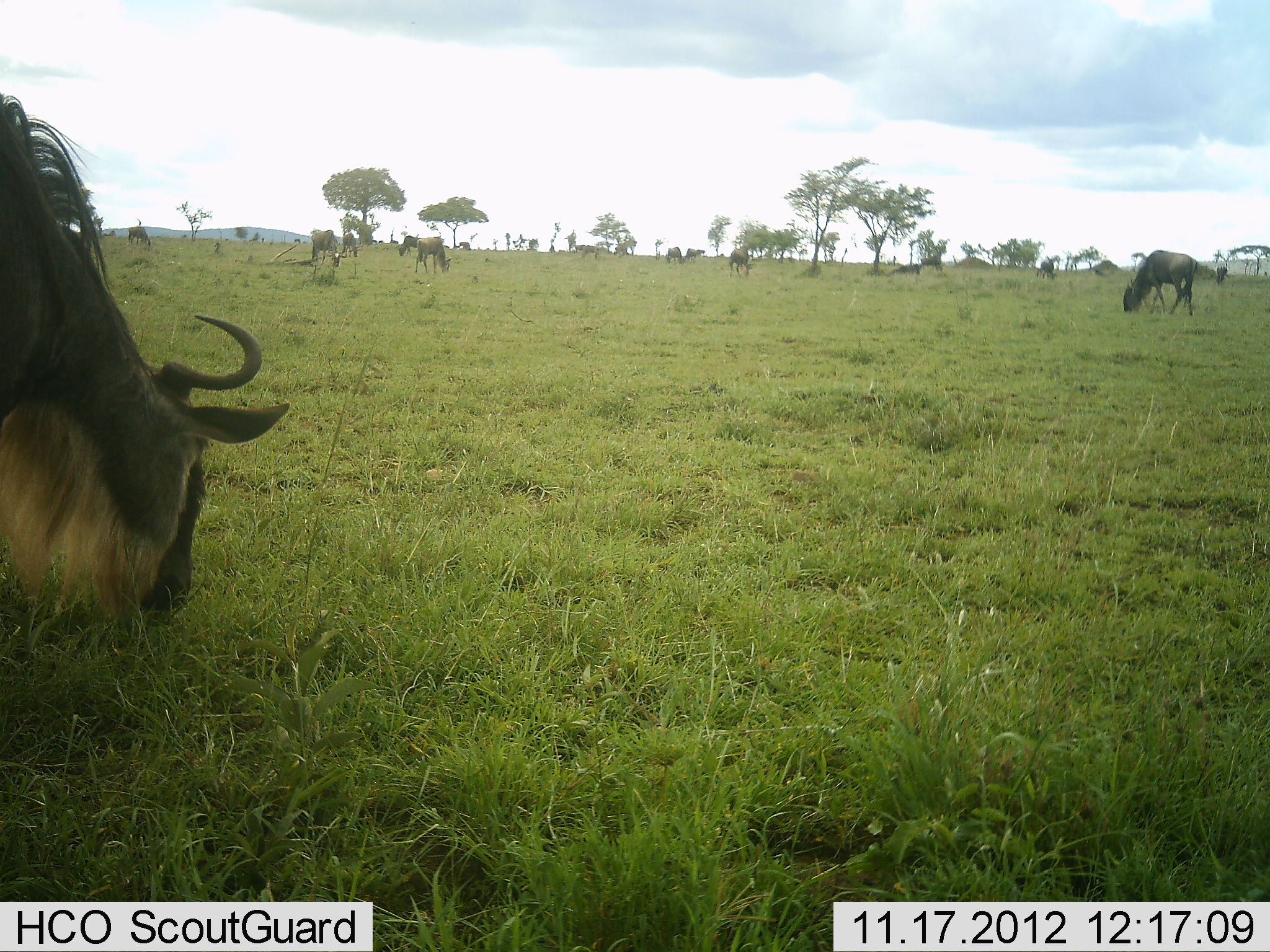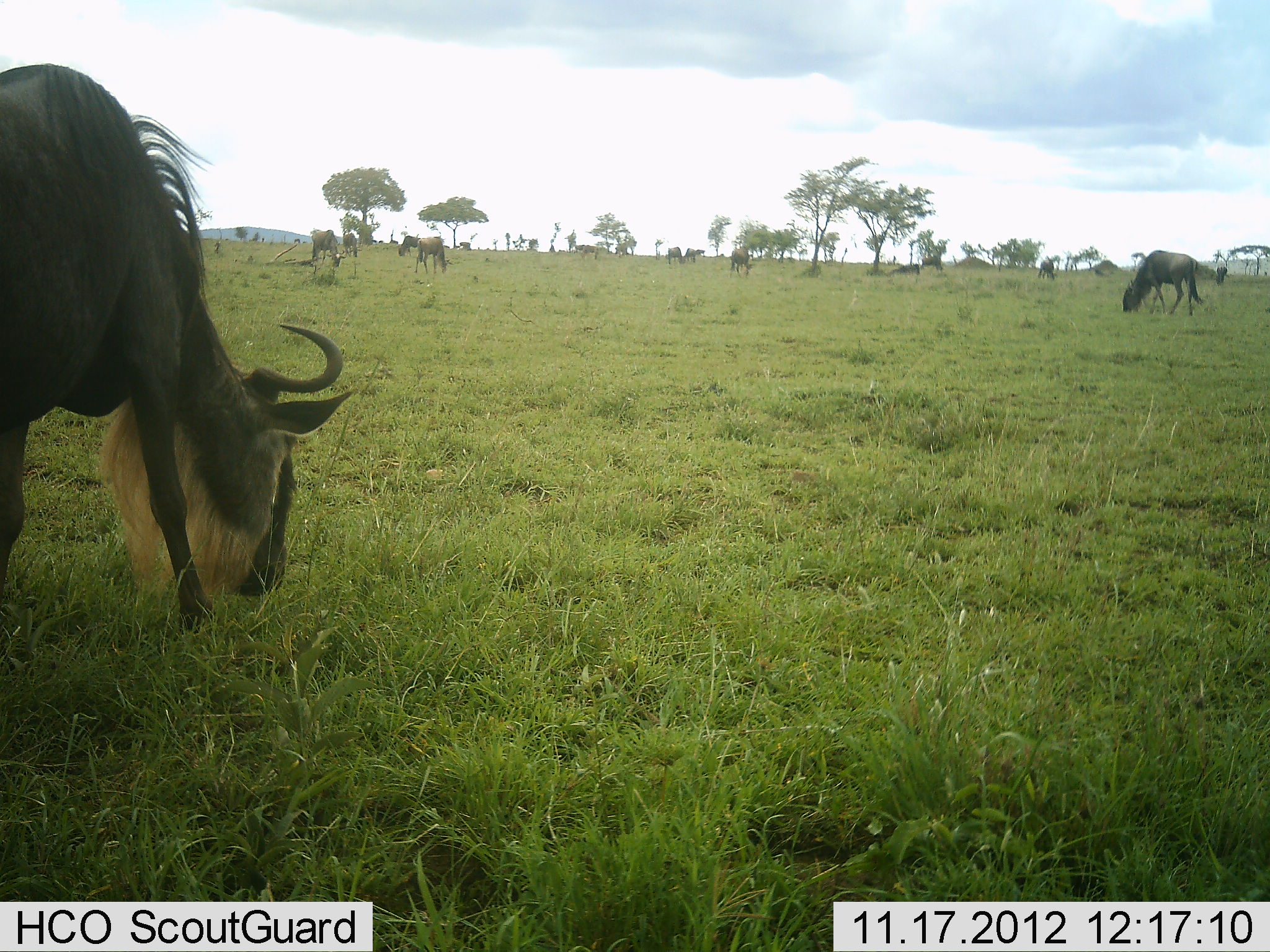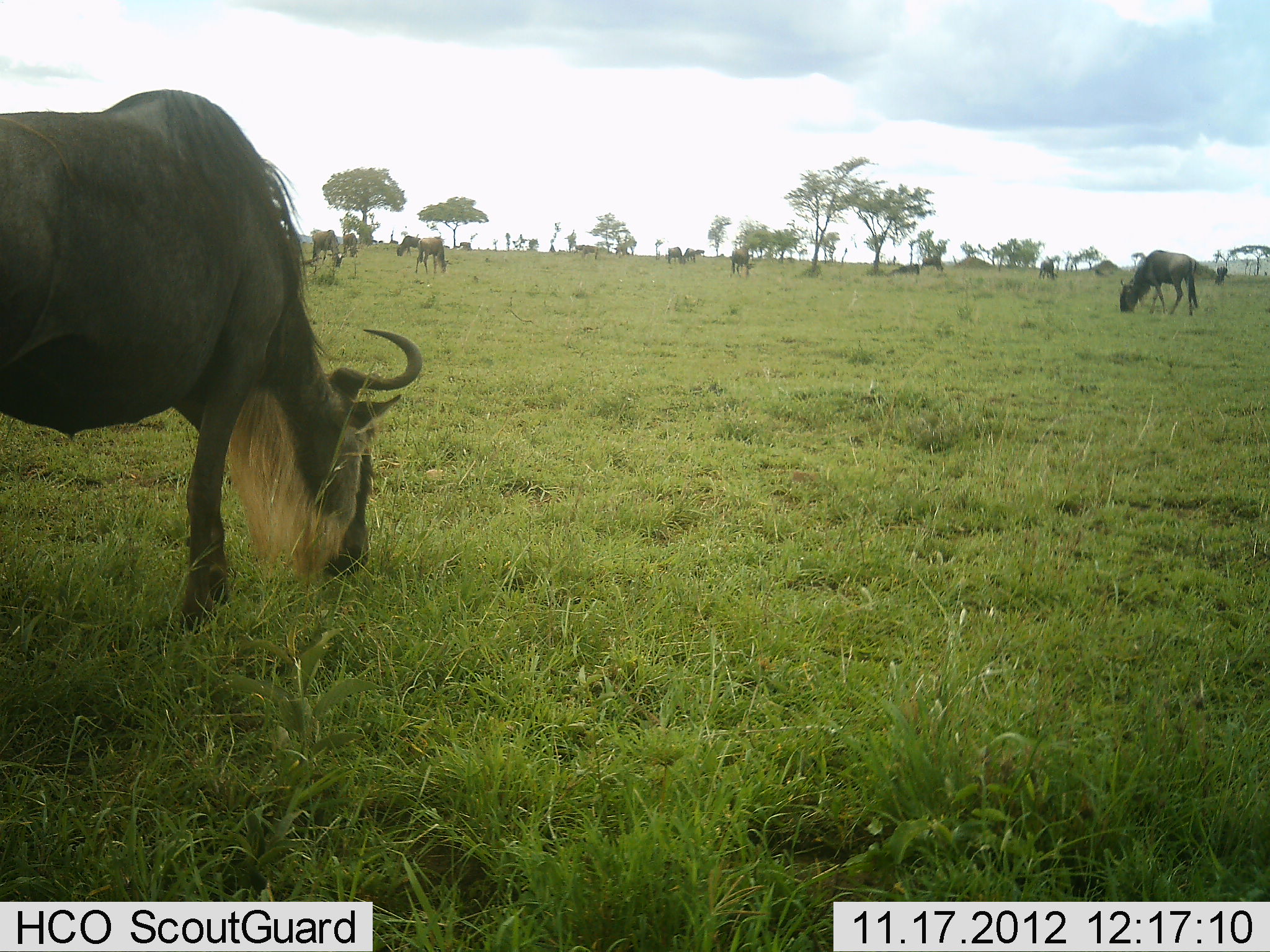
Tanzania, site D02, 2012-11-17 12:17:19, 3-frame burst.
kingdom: Animalia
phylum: Chordata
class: Mammalia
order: Artiodactyla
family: Bovidae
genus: Connochaetes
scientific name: Connochaetes taurinus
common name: blue wildebeest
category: wildebeest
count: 11-50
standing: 0%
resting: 0%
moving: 10%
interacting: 0%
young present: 0%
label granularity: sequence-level